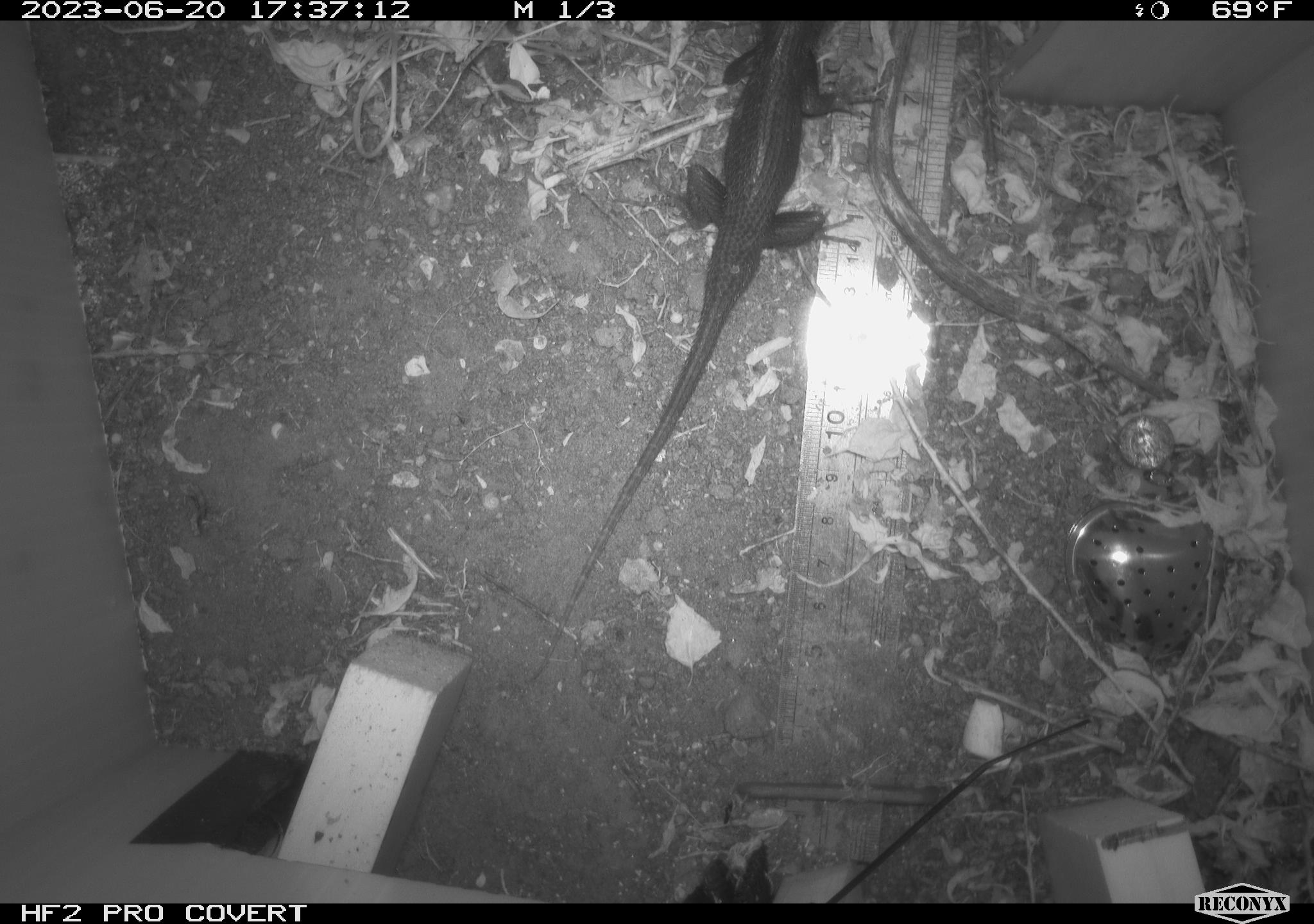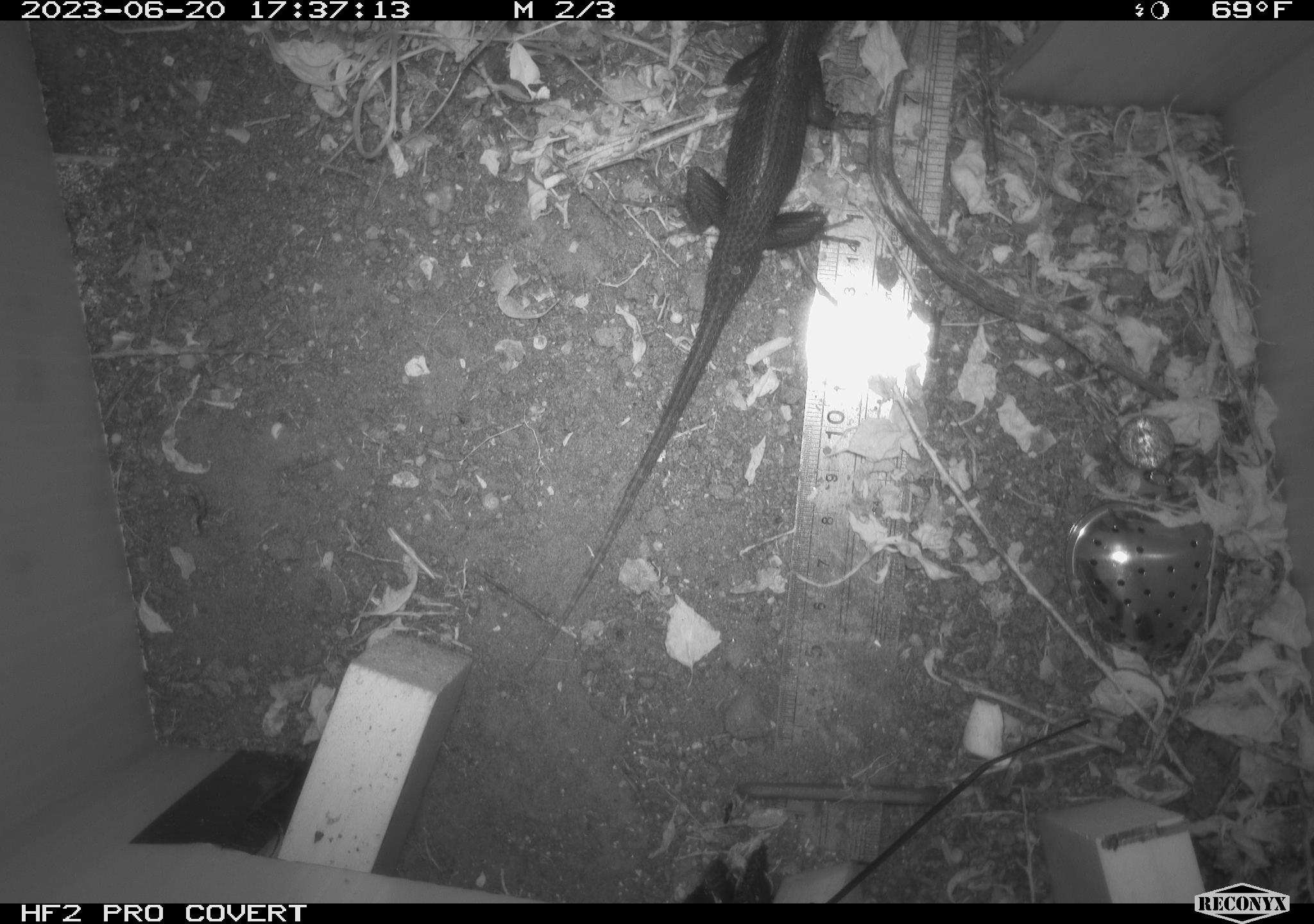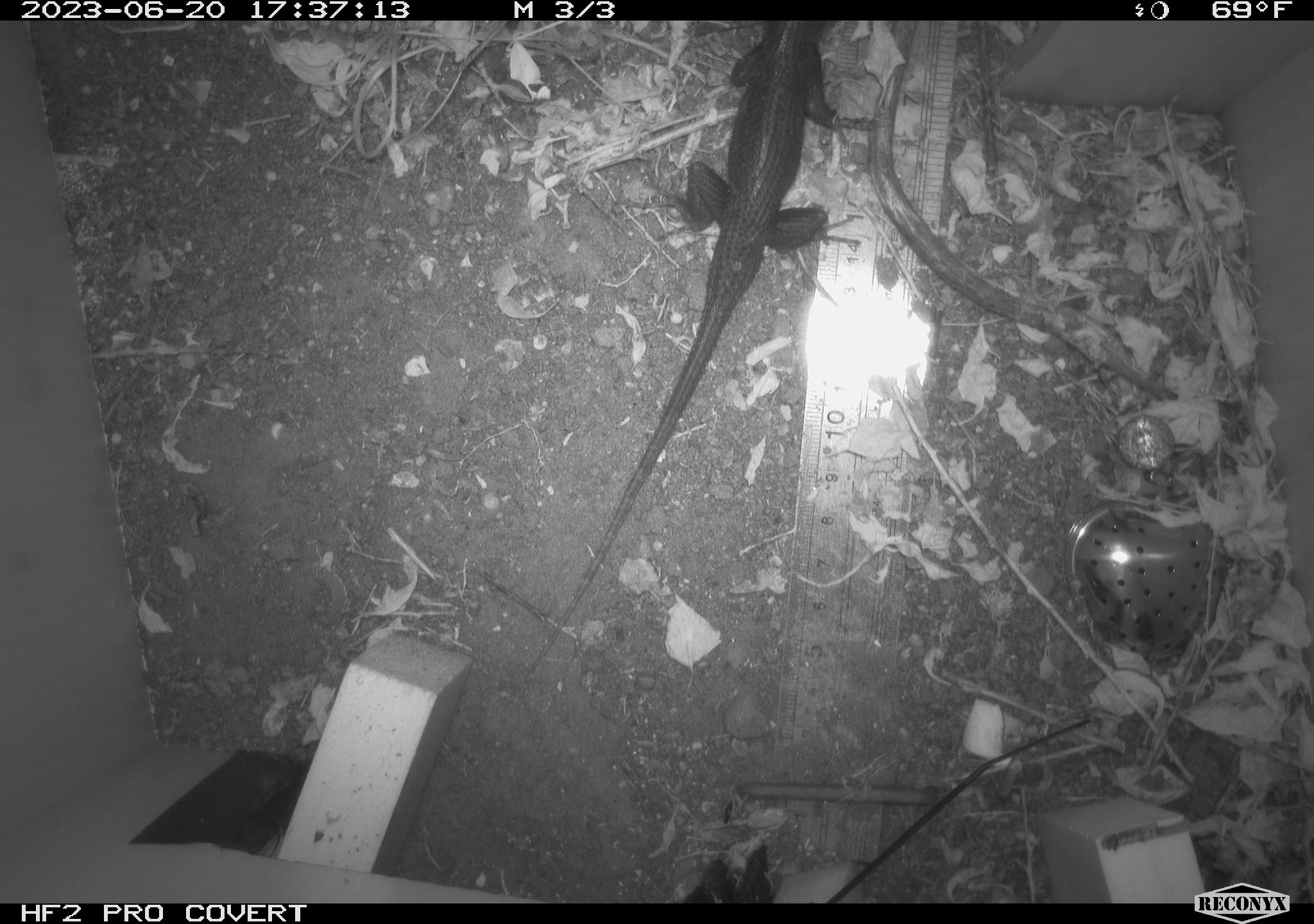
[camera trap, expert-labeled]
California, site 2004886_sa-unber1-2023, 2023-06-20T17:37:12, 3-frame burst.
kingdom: Animalia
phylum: Chordata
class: Reptilia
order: Squamata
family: Phrynosomatidae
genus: Sceloporus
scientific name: Sceloporus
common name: spiny lizards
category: sceloporus species